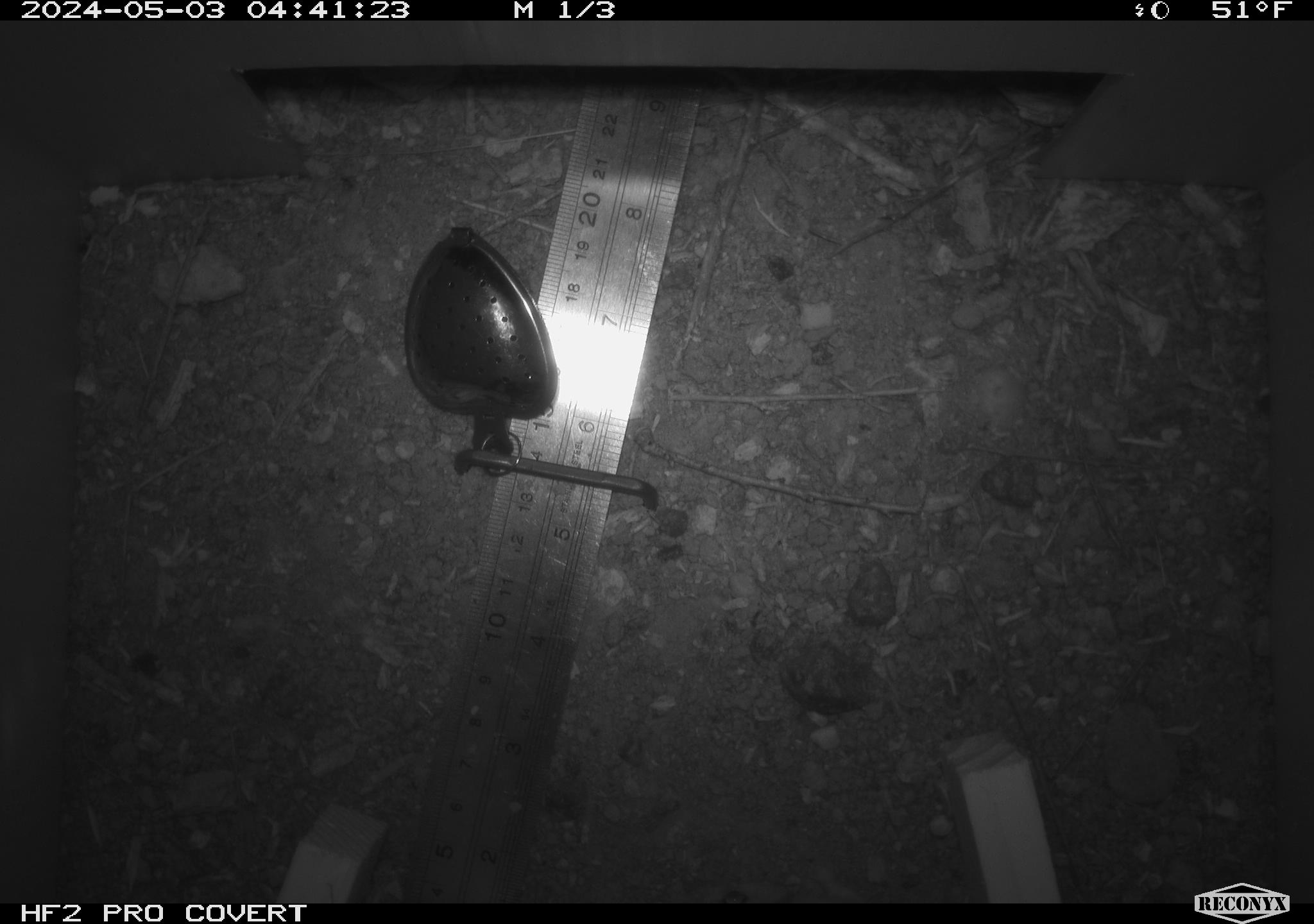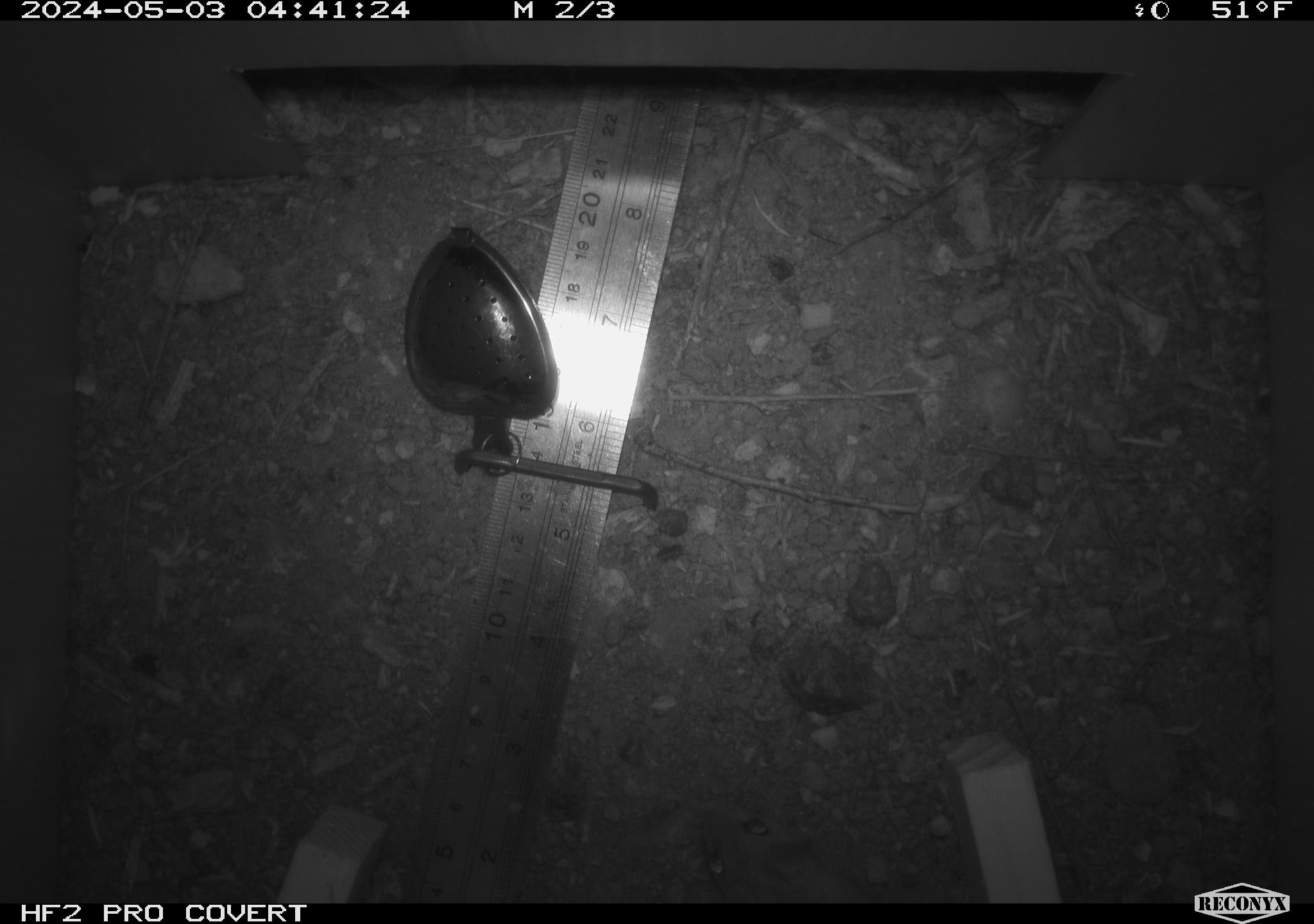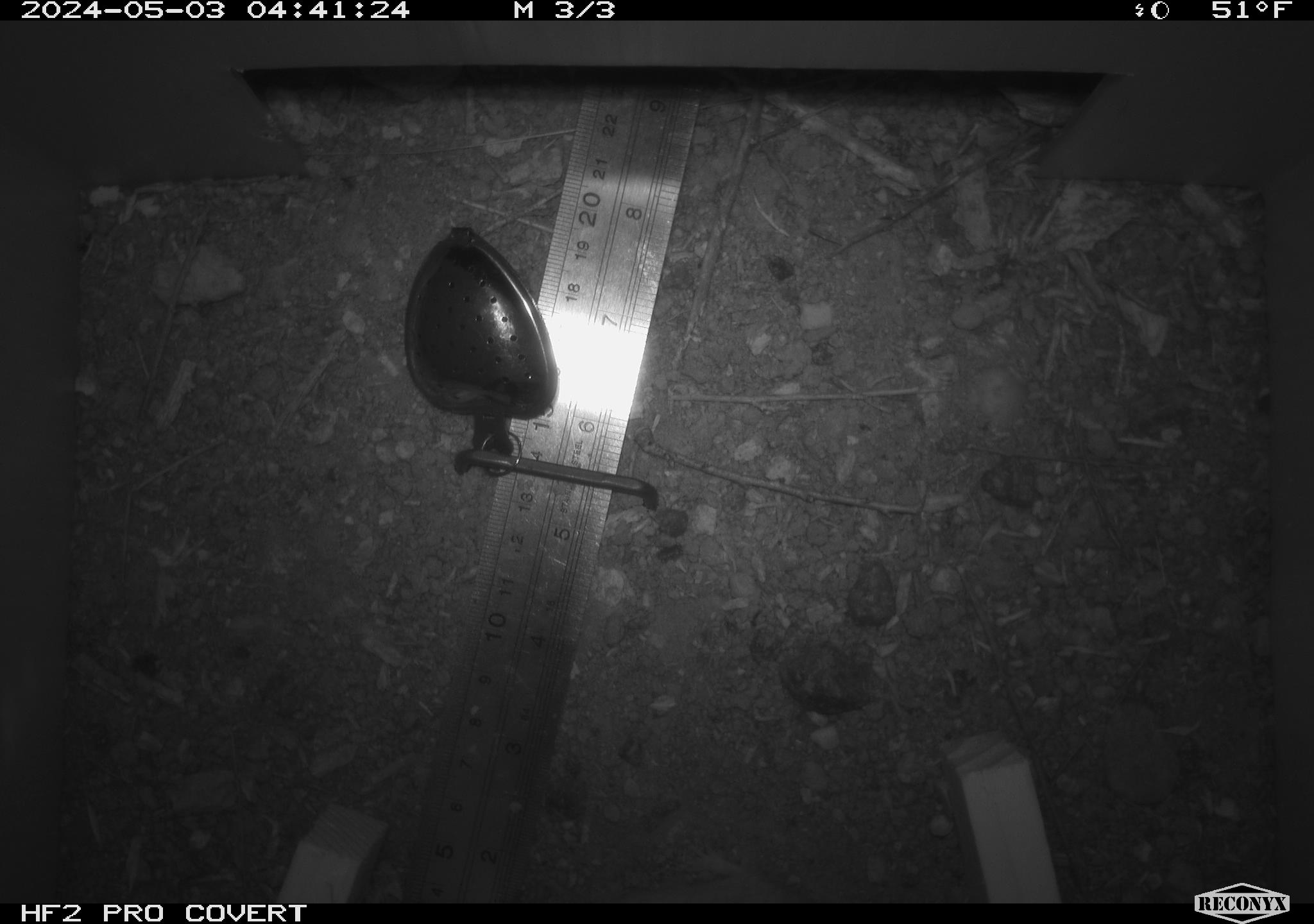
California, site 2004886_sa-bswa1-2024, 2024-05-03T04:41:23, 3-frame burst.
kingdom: Animalia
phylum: Chordata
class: Mammalia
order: Rodentia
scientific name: Rodentia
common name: mouse species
Mouse species (Rodentia).